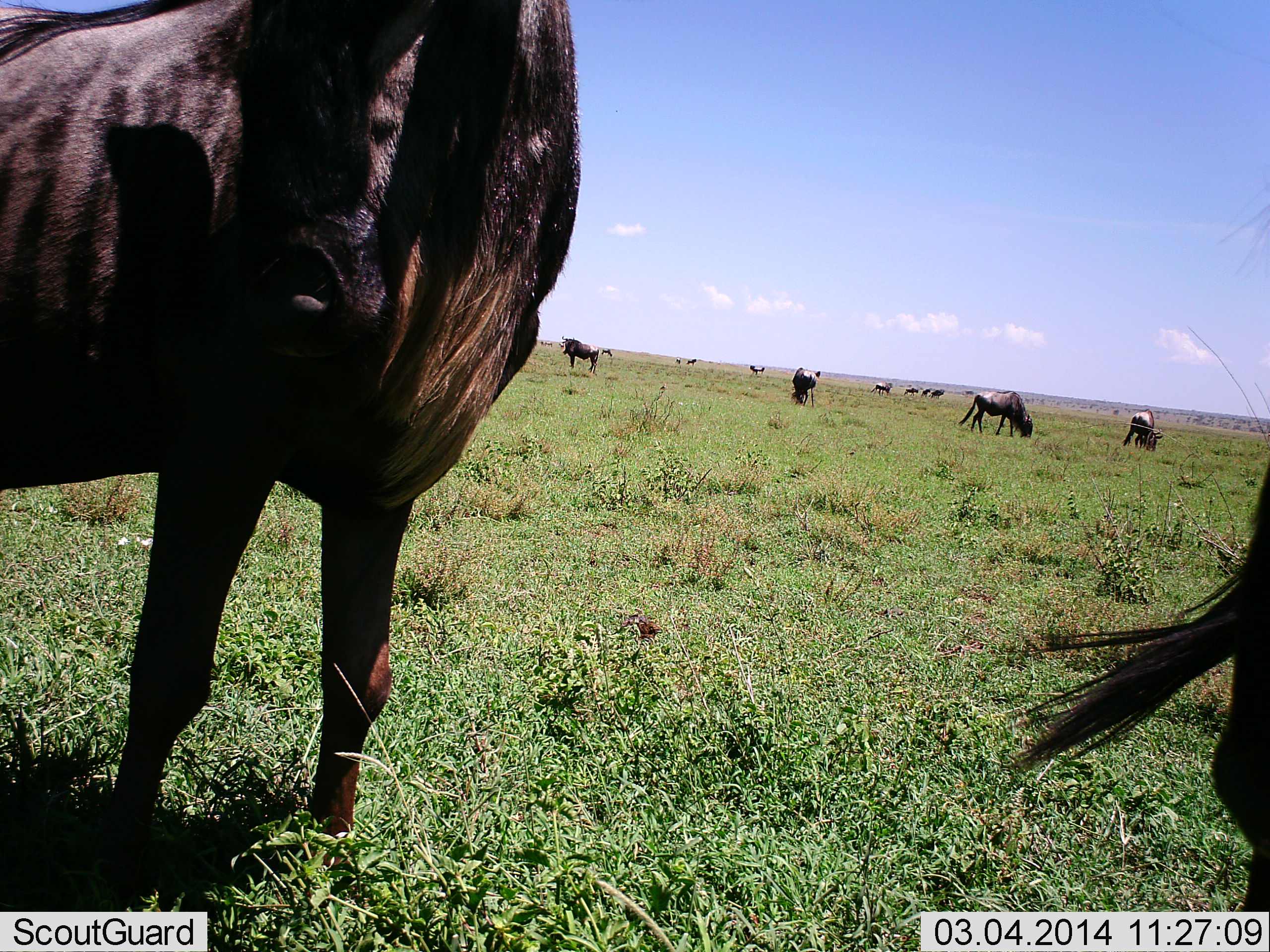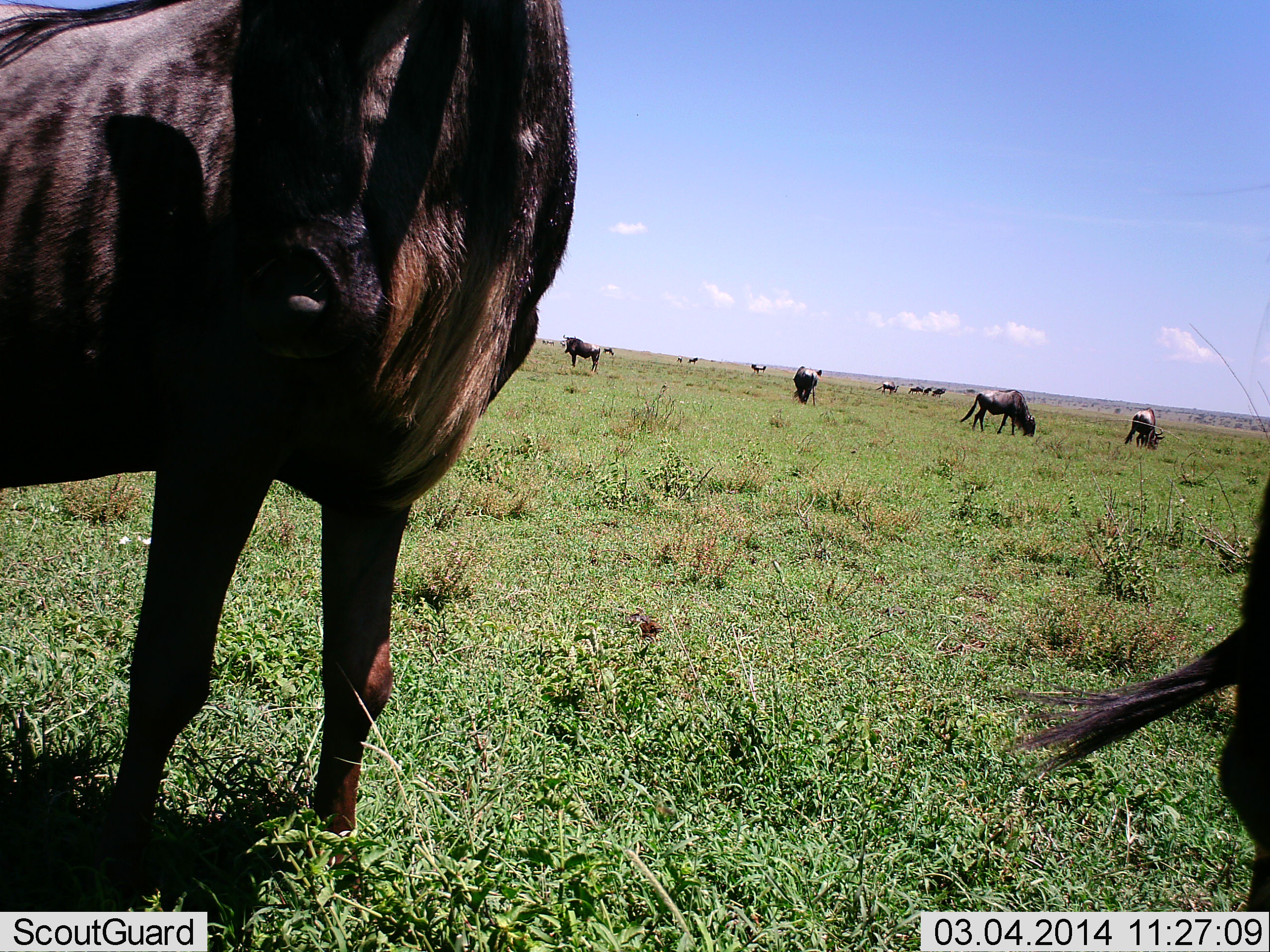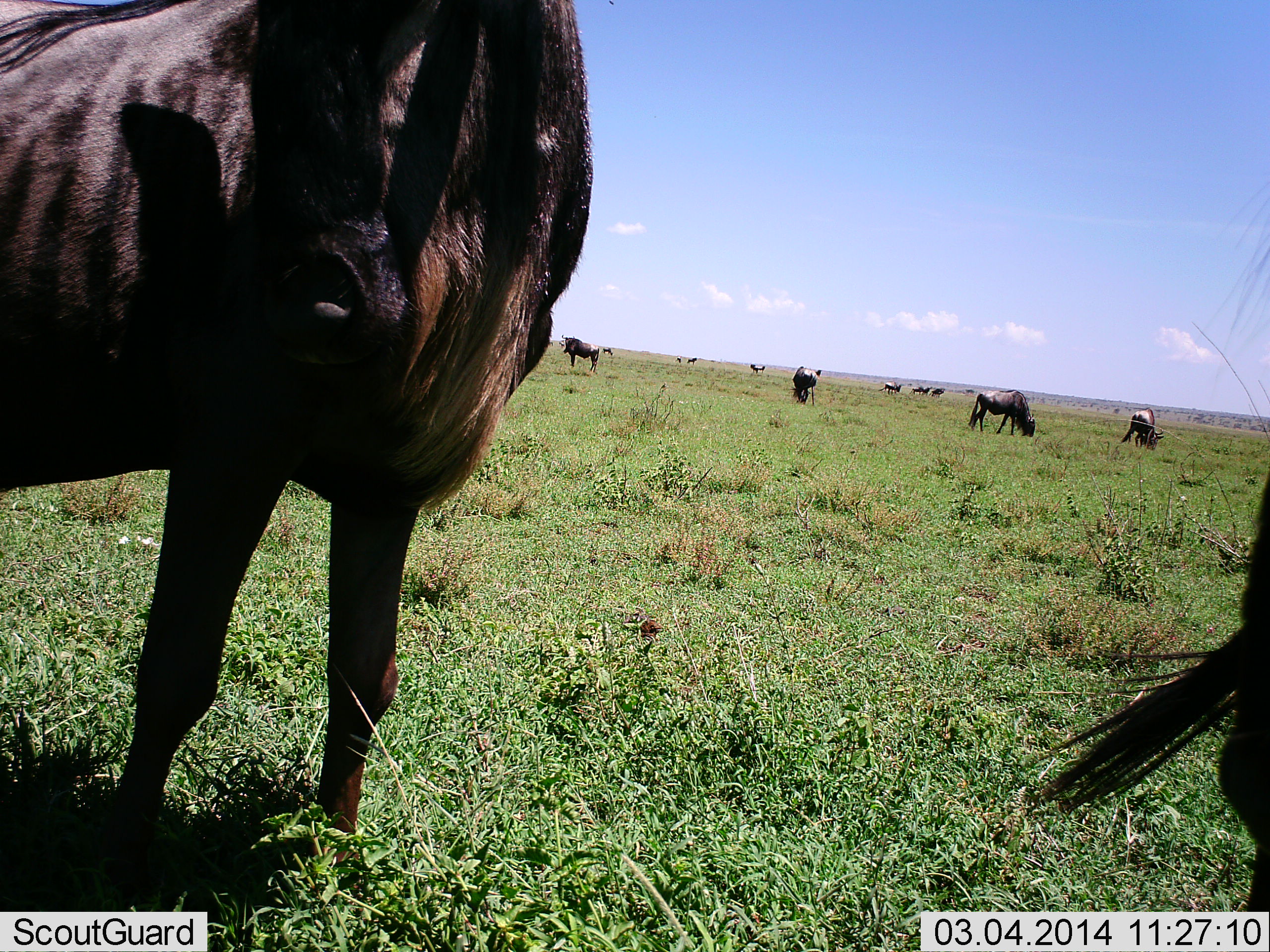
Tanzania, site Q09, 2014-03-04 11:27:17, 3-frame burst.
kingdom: Animalia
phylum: Chordata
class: Mammalia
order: Artiodactyla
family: Bovidae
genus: Connochaetes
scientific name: Connochaetes taurinus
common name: blue wildebeest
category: wildebeest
Wildebeest (blue wildebeest) (Connochaetes taurinus), count 11-50. Behavior (volunteer vote fractions): standing 74%, resting 11%, moving 30%, interacting 11%. Young present (vote fraction): 0%. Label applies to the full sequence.